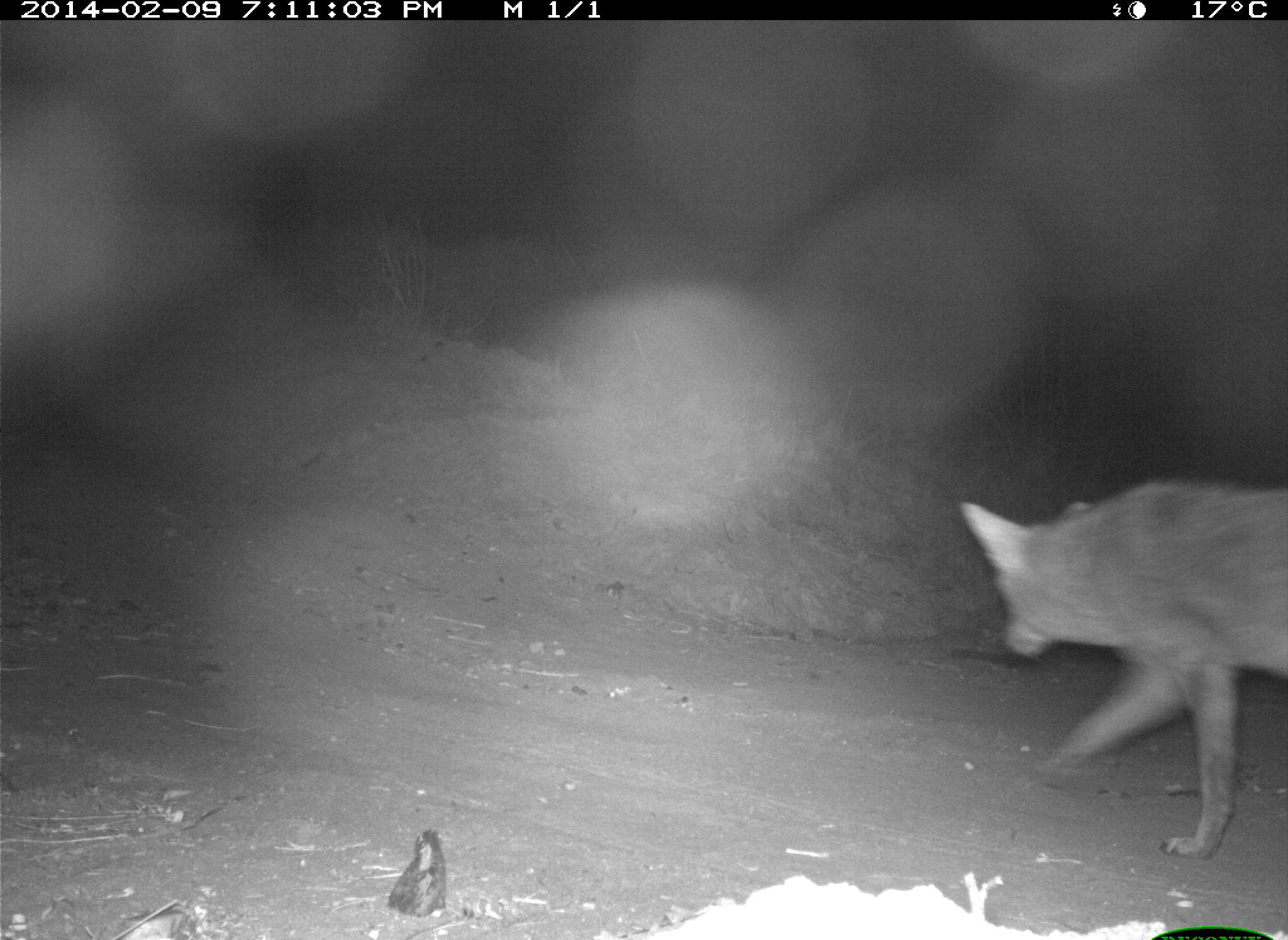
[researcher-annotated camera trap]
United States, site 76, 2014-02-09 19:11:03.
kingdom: Animalia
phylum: Chordata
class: Mammalia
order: Carnivora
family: Canidae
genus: Canis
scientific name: Canis latrans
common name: coyote